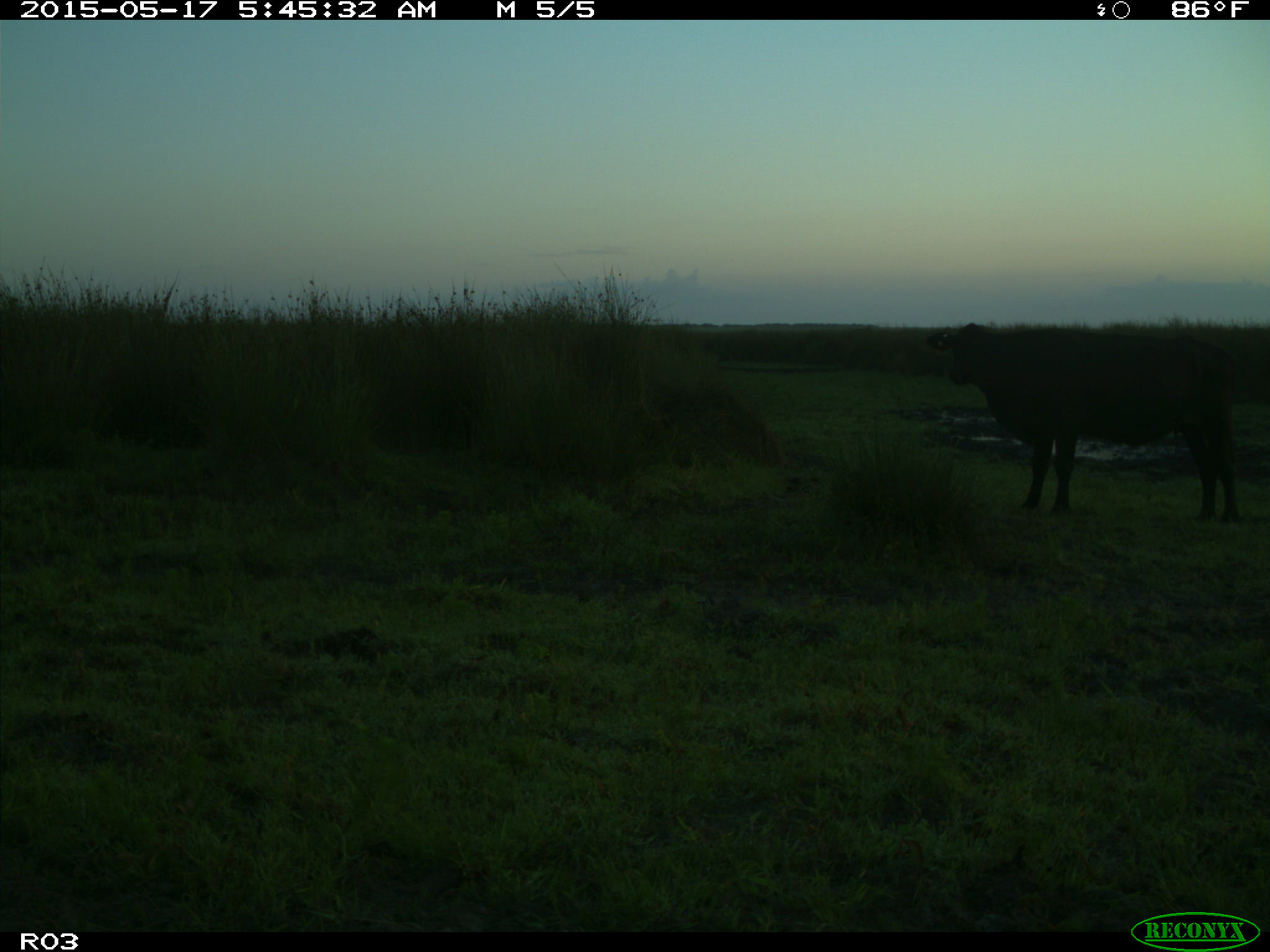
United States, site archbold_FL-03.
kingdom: Animalia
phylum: Chordata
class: Mammalia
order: Artiodactyla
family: Bovidae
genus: Bos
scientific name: Bos taurus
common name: domestic cow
Bos taurus (domestic cow).